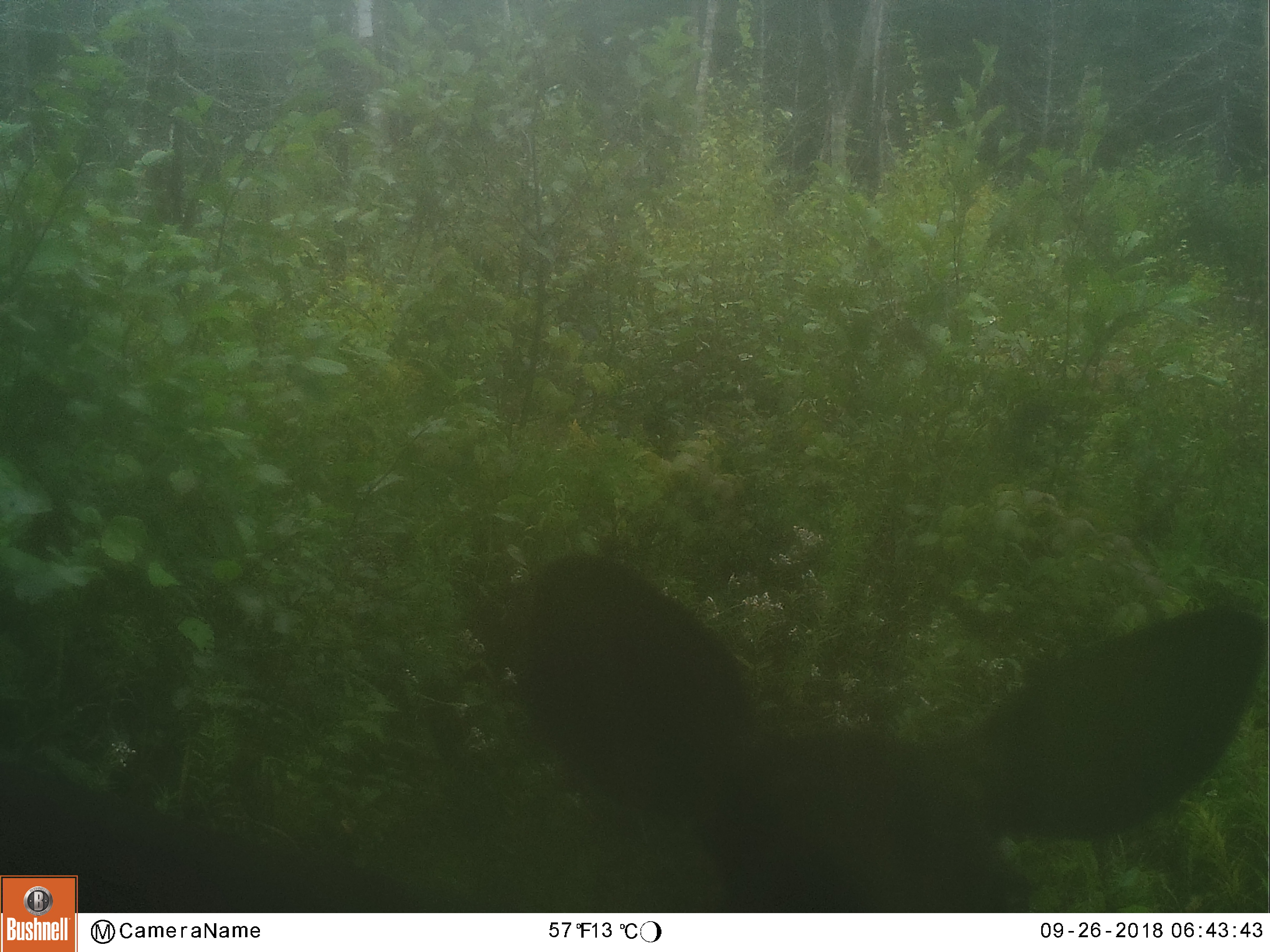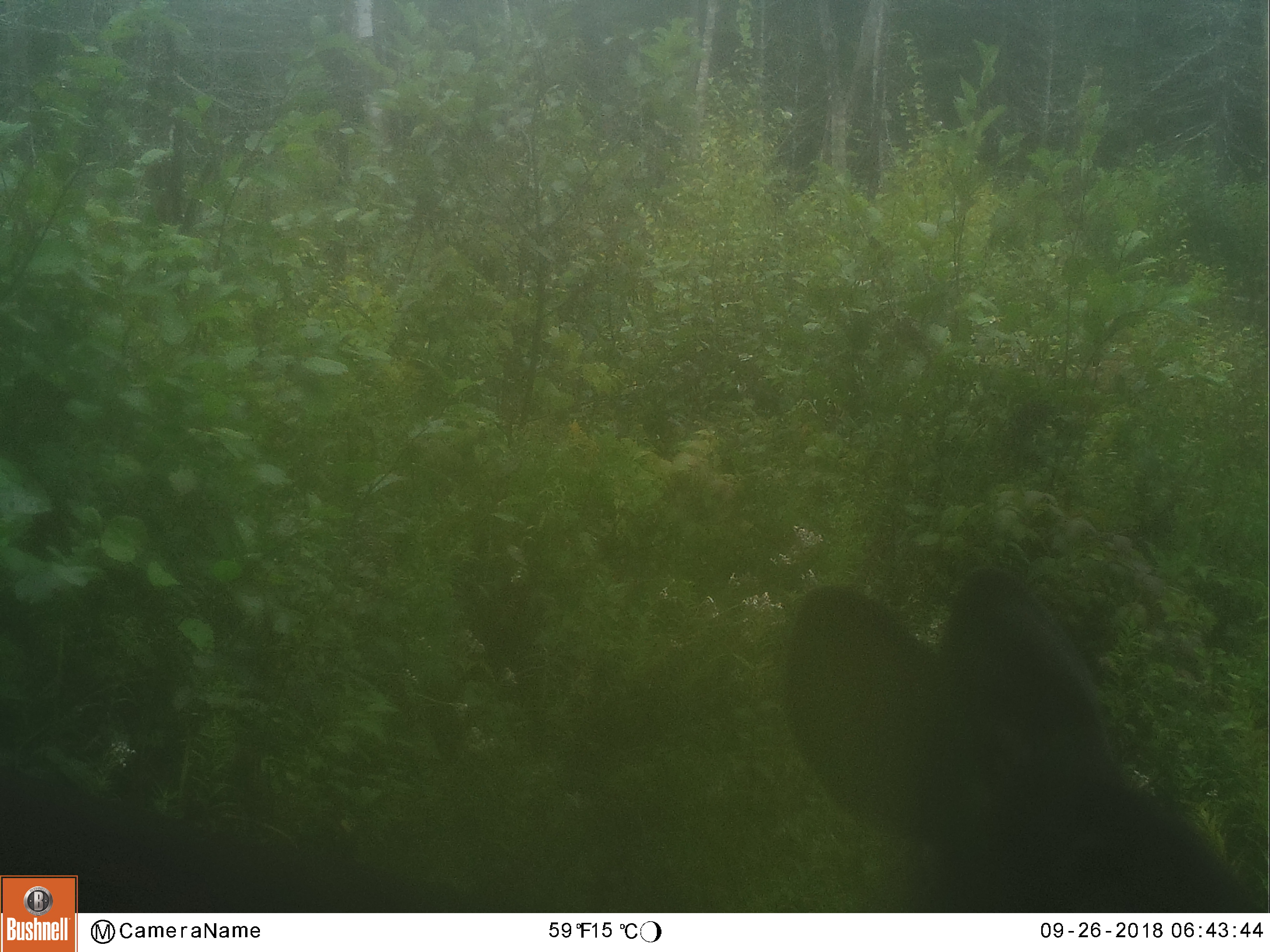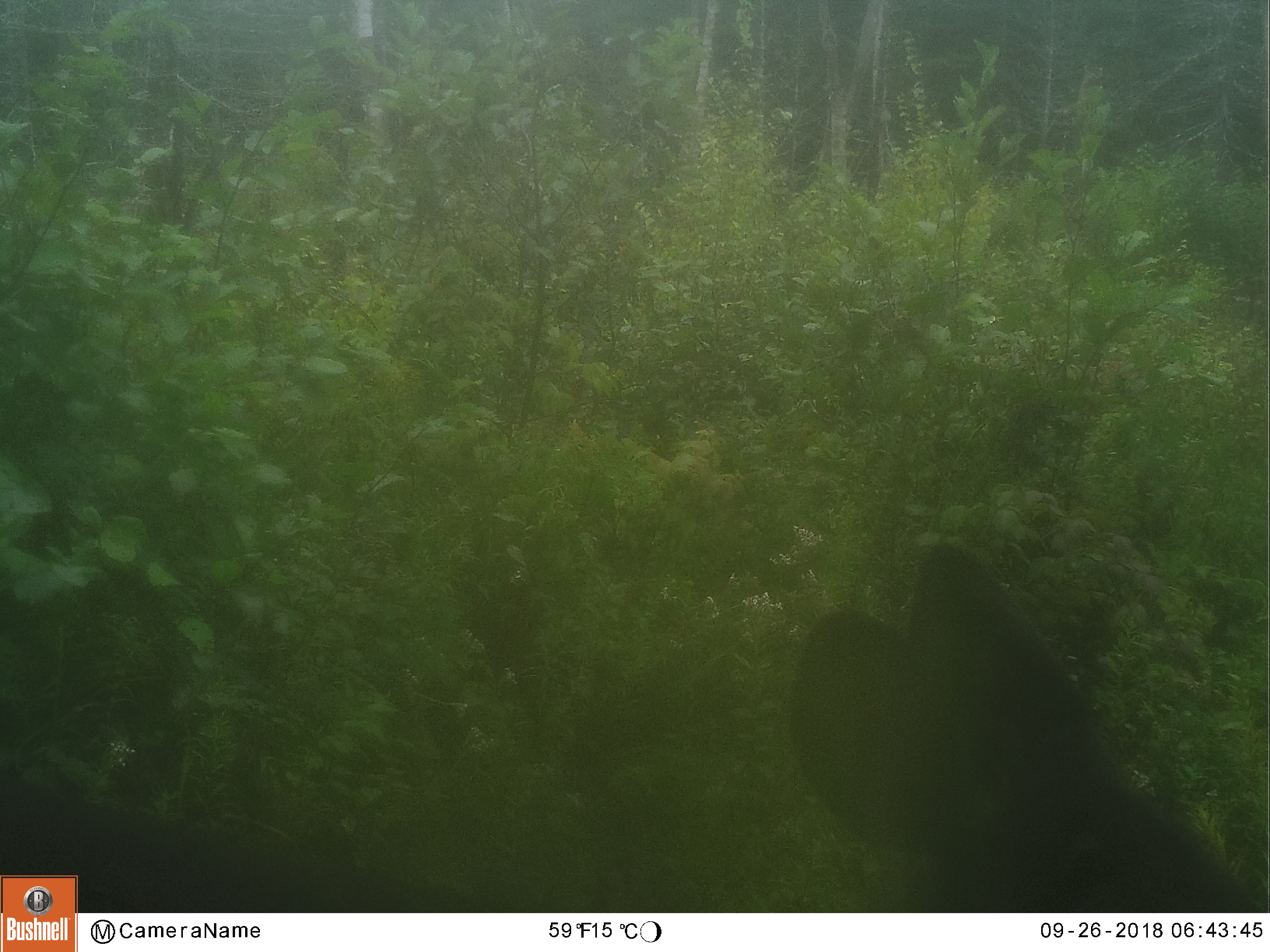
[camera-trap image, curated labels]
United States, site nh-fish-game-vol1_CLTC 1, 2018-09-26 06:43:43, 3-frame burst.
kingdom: Animalia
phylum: Chordata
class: Mammalia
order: Artiodactyla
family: Cervidae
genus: Odocoileus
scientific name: Odocoileus virginianus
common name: white-tailed deer